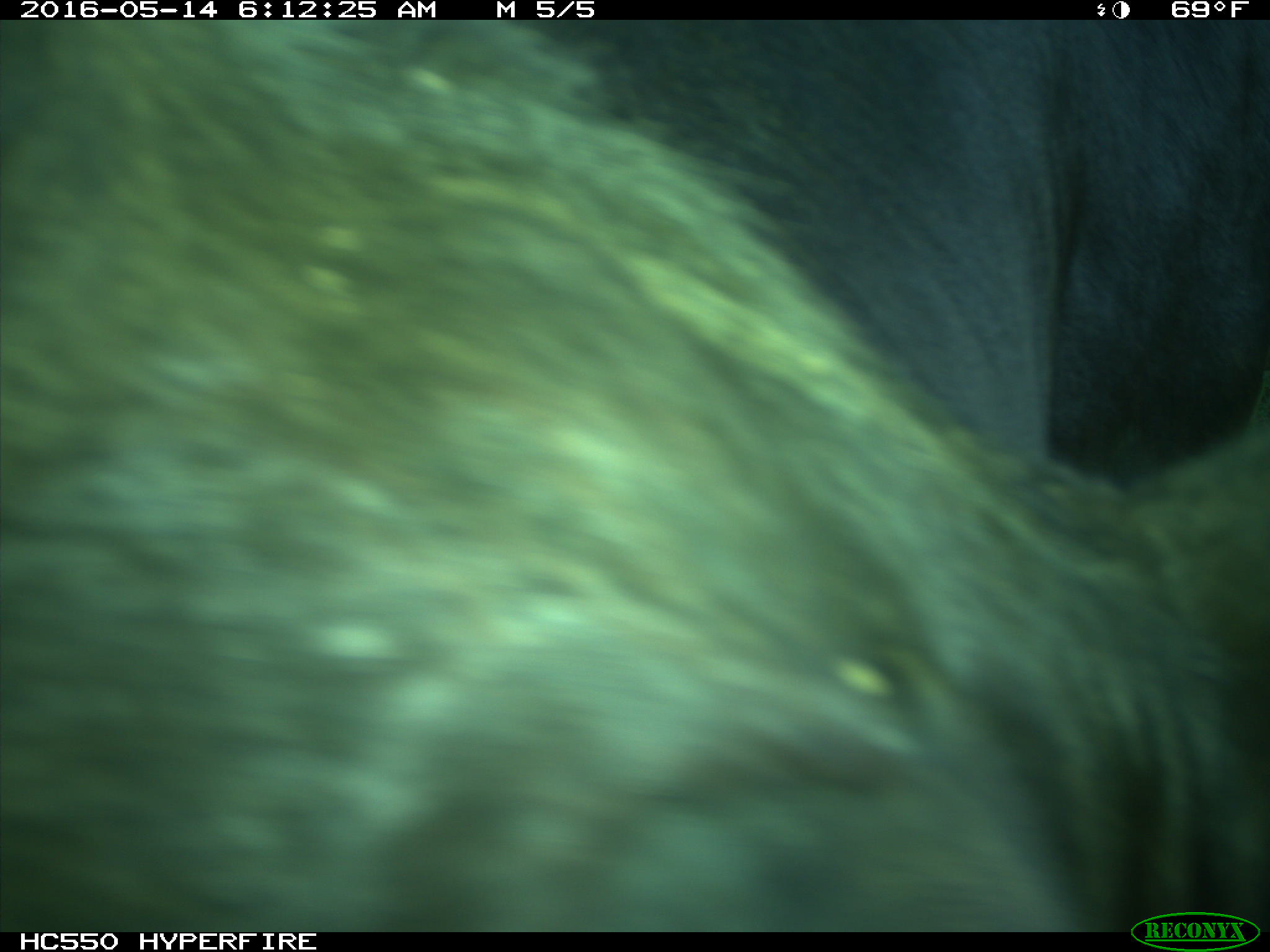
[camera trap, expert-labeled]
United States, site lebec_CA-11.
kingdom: Animalia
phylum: Chordata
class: Mammalia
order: Artiodactyla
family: Bovidae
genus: Bos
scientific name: Bos taurus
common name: domestic cow